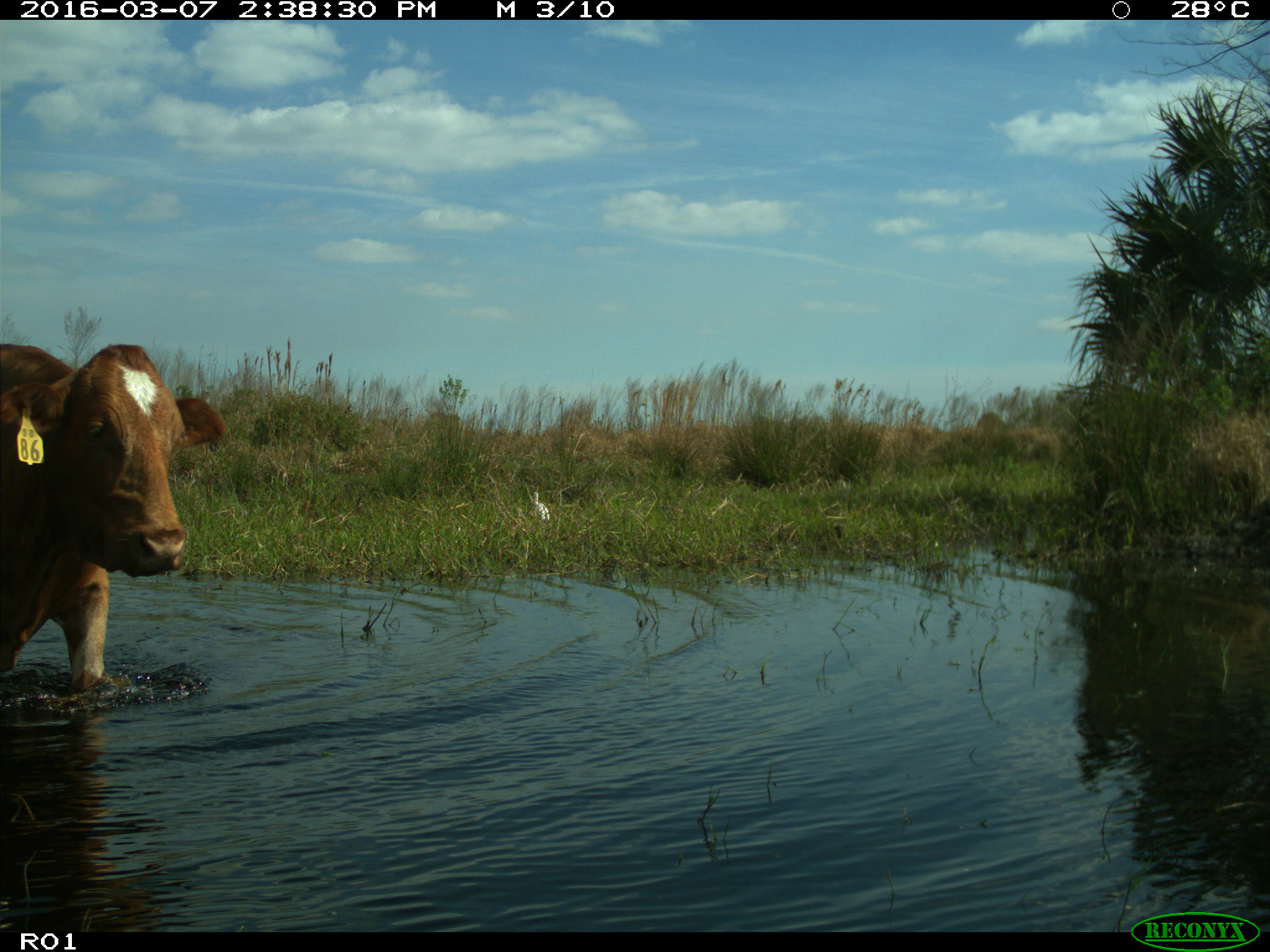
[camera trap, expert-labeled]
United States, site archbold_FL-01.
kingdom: Animalia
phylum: Chordata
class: Mammalia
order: Artiodactyla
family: Bovidae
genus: Bos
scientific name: Bos taurus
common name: domestic cow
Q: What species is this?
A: Bos taurus (domestic cow).